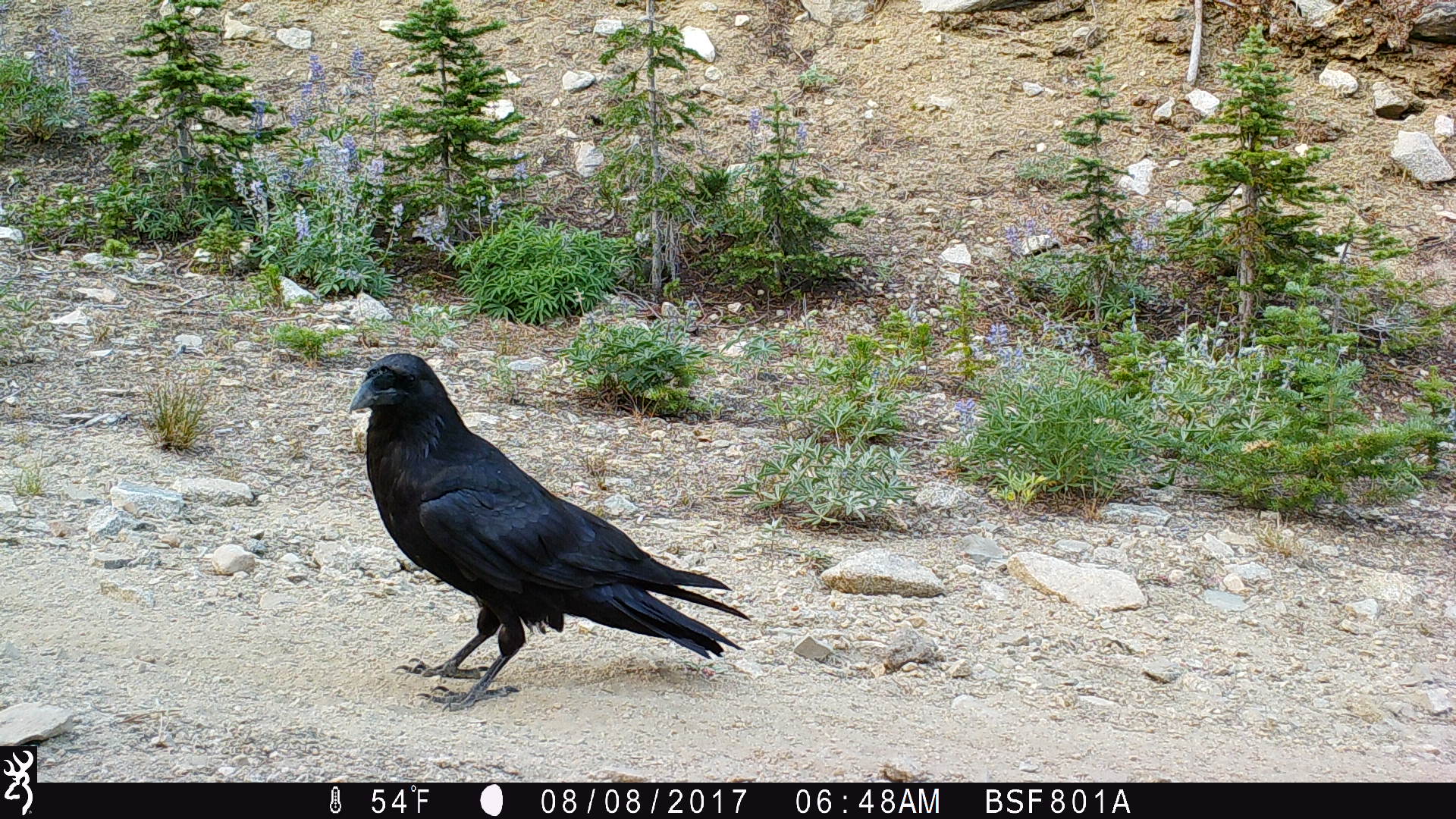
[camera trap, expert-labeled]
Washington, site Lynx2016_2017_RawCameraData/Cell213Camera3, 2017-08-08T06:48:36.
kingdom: Animalia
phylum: Chordata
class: Aves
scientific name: Aves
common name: birds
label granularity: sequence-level